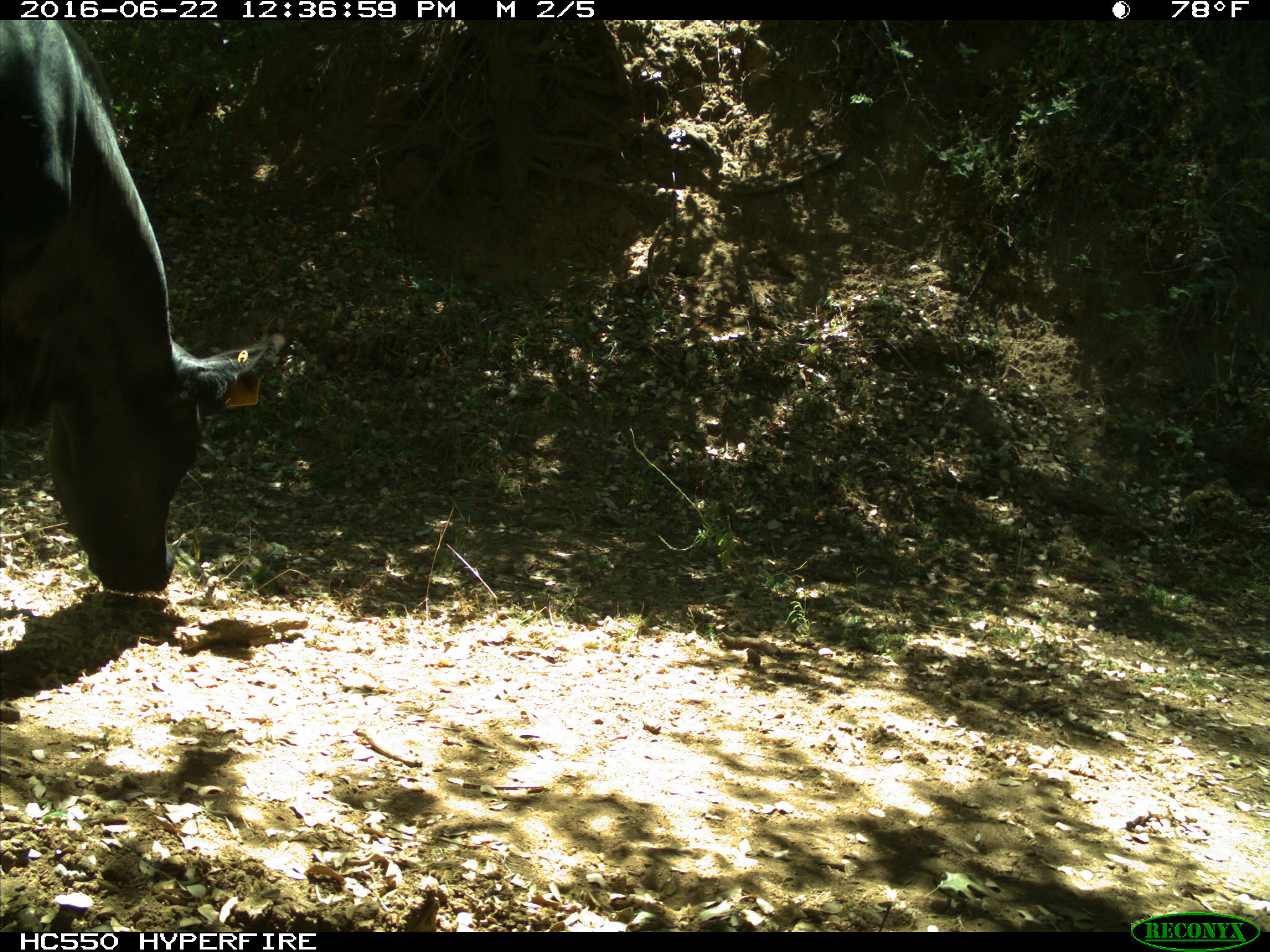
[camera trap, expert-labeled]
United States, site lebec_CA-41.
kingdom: Animalia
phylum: Chordata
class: Mammalia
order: Artiodactyla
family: Bovidae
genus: Bos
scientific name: Bos taurus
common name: domestic cow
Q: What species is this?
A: Bos taurus (domestic cow).